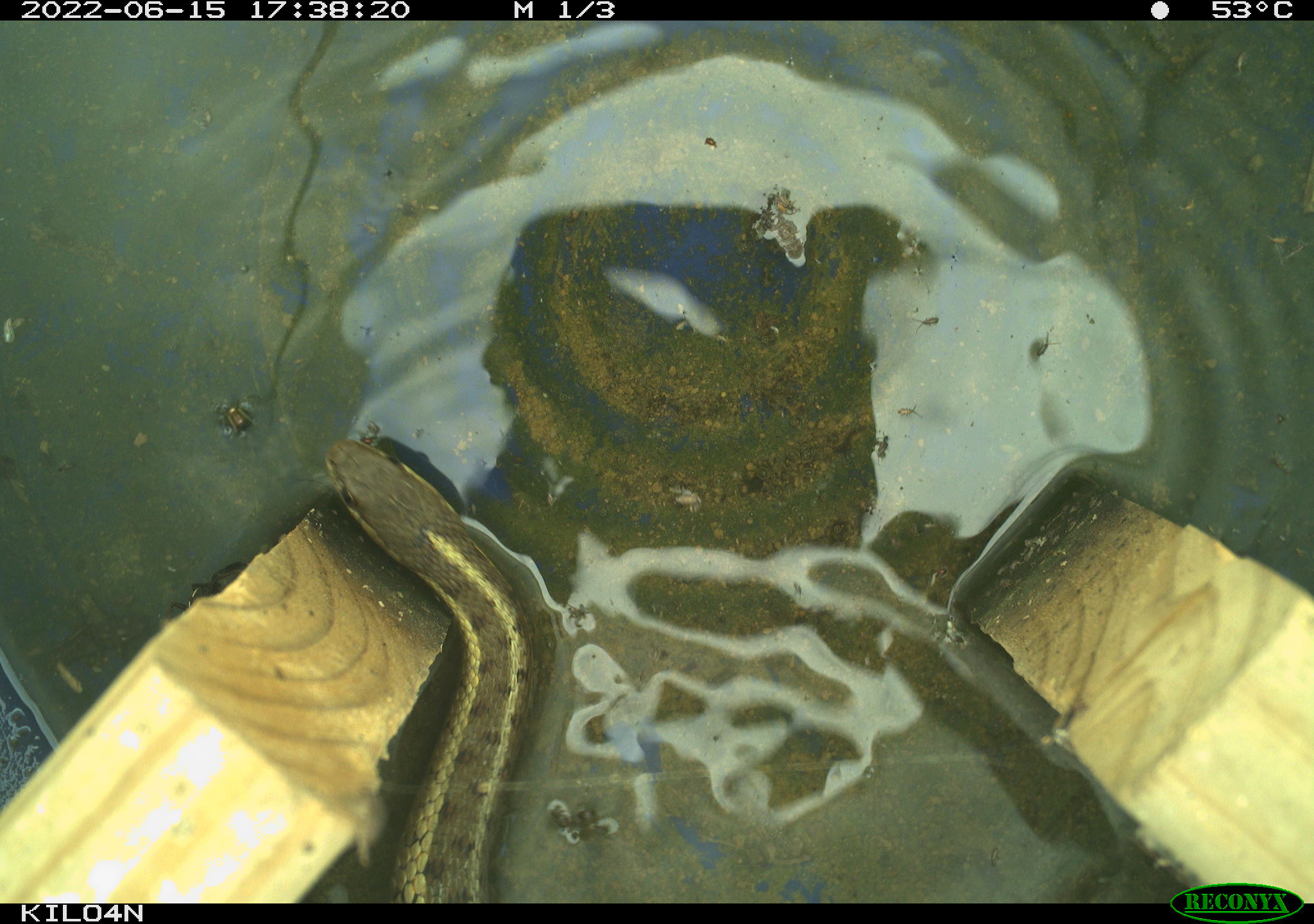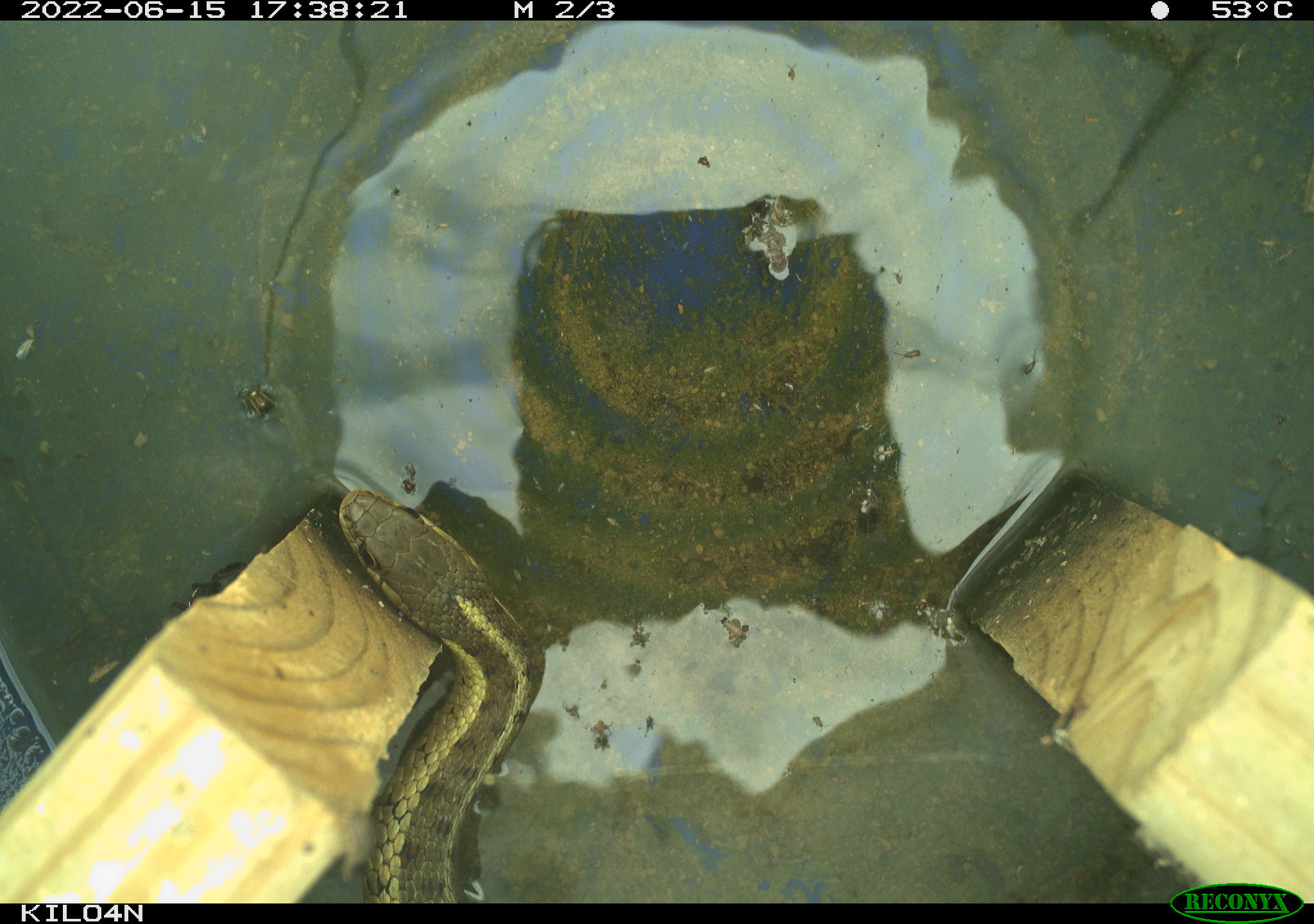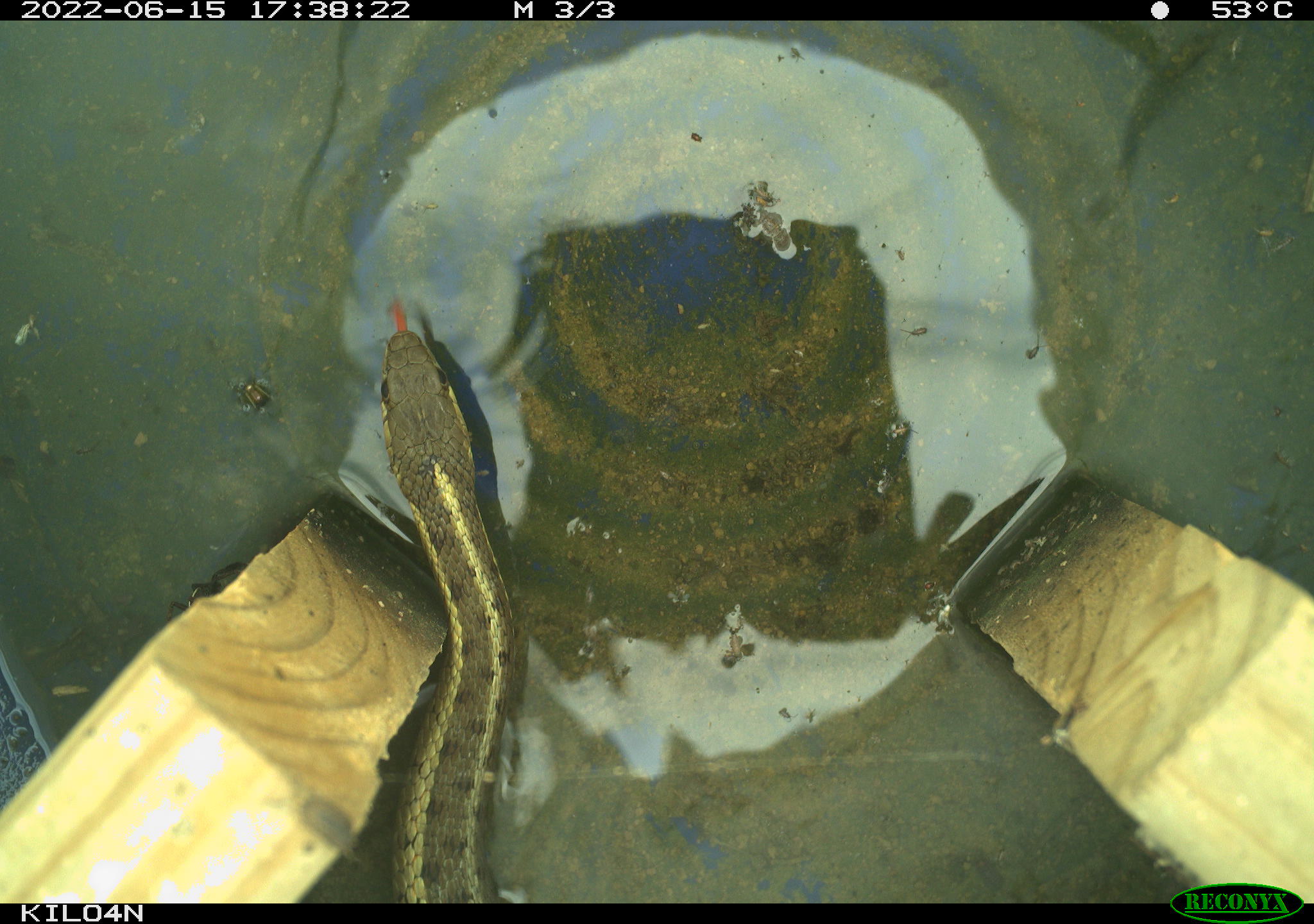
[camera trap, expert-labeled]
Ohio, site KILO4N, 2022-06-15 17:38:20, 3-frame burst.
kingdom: Animalia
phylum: Chordata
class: Reptilia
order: Squamata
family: Colubridae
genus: Thamnophis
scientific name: Thamnophis sirtalis sirtalis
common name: eastern gartersnake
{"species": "eastern gartersnake (Thamnophis sirtalis sirtalis)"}